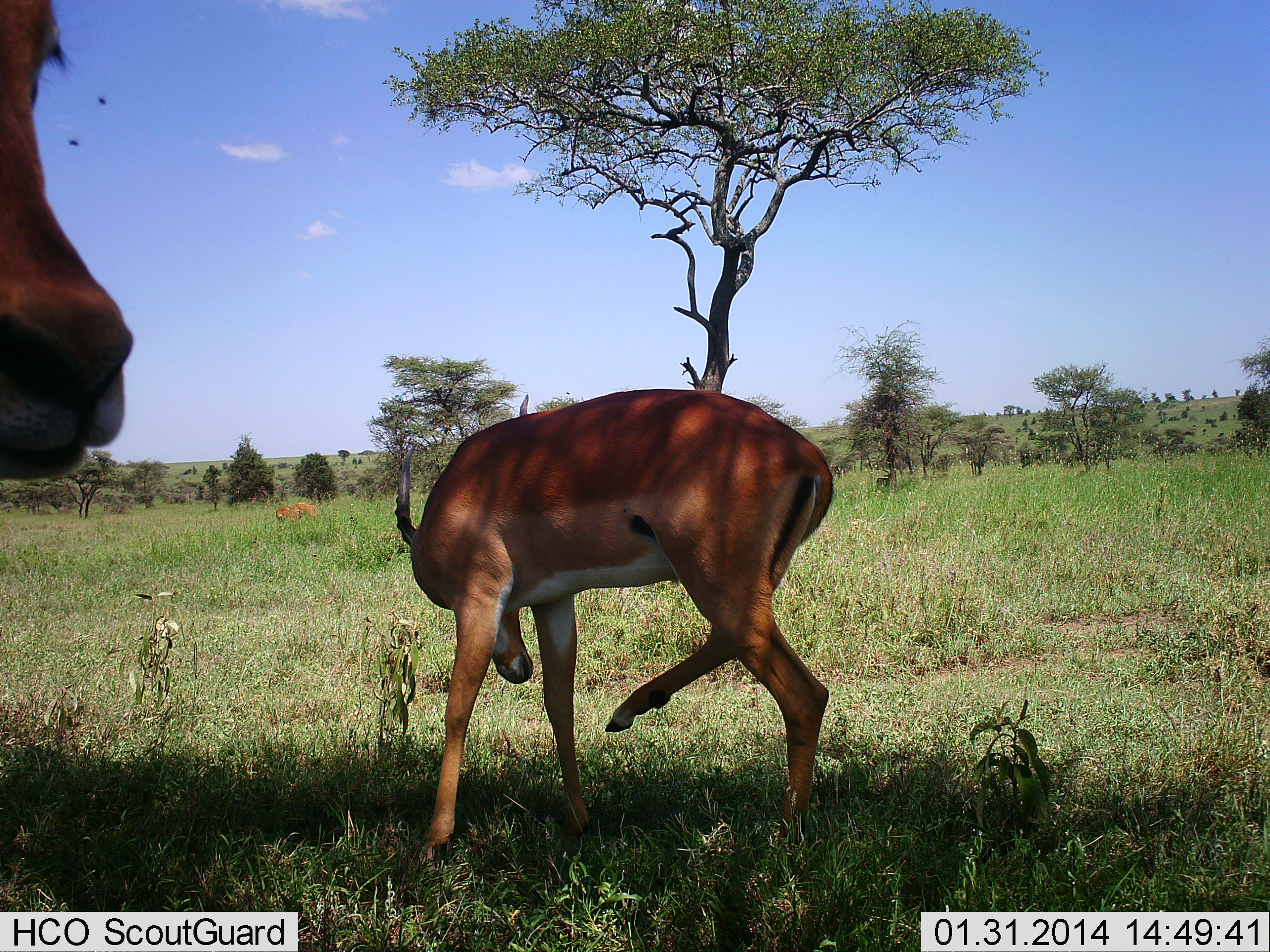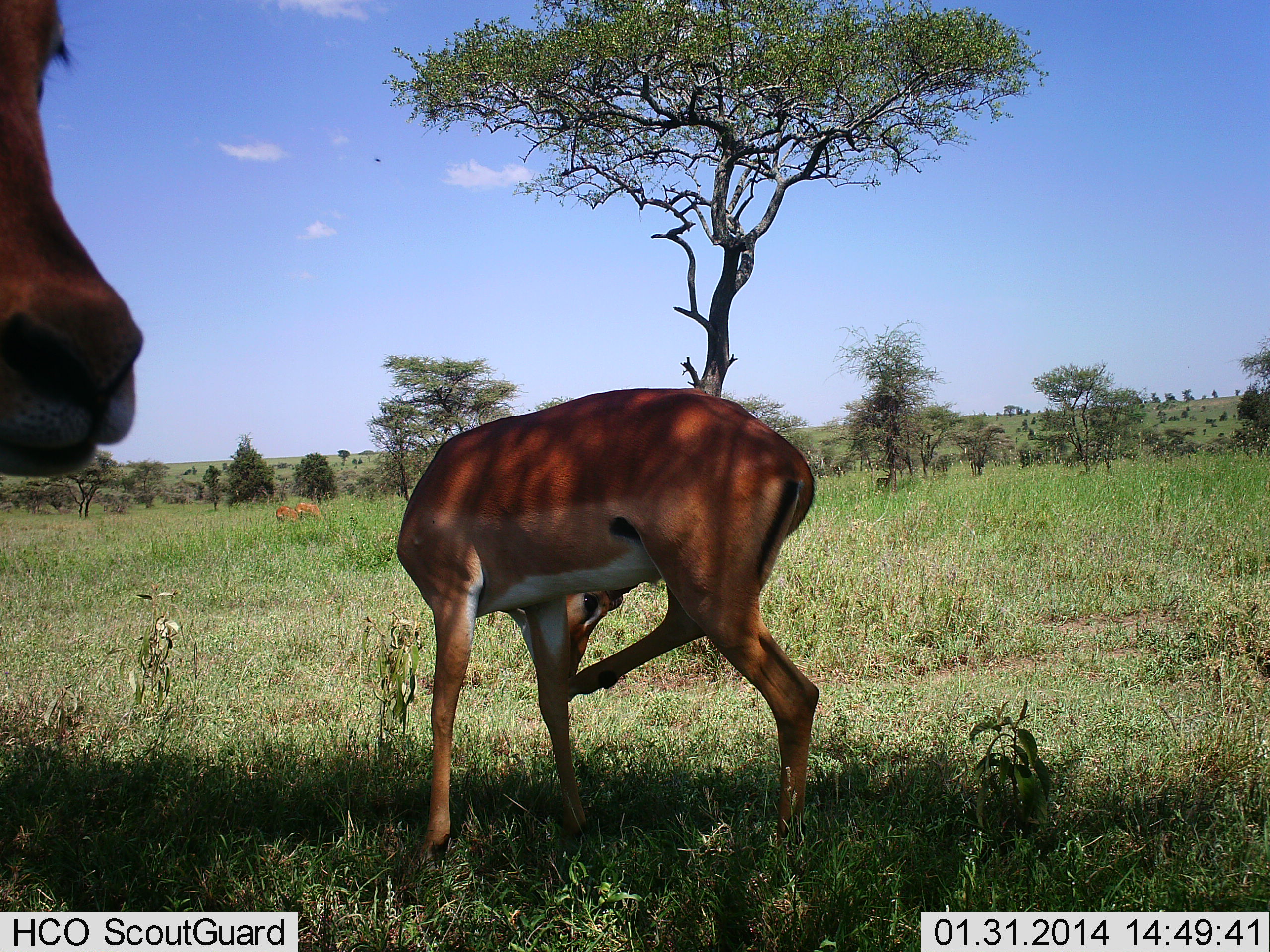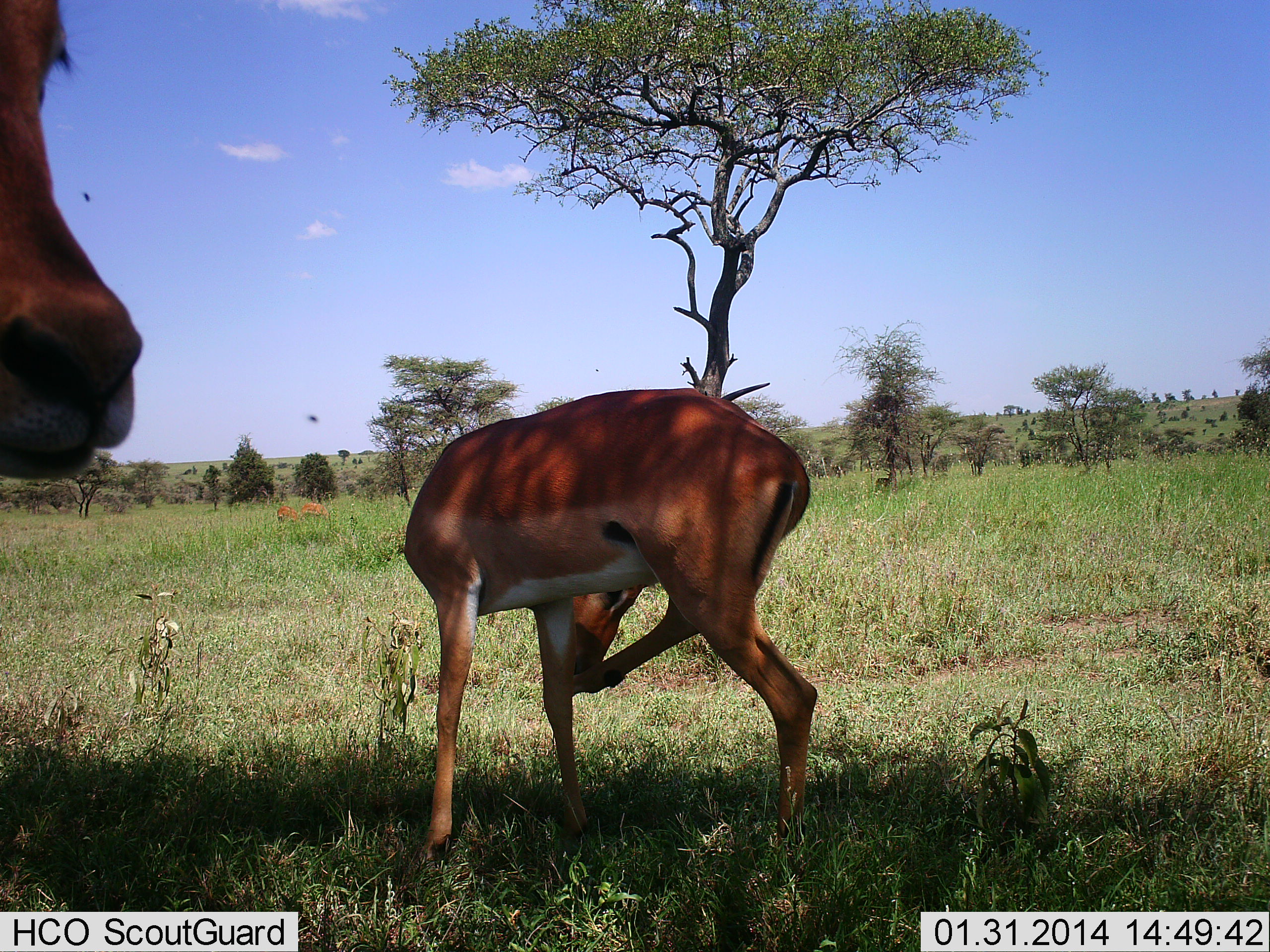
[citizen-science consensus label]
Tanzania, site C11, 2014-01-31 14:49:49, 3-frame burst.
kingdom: Animalia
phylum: Chordata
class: Mammalia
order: Artiodactyla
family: Bovidae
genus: Aepyceros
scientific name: Aepyceros melampus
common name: impala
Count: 4.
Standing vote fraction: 83%.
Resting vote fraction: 8%.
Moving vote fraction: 17%.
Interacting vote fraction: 0%.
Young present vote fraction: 0%.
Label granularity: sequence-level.